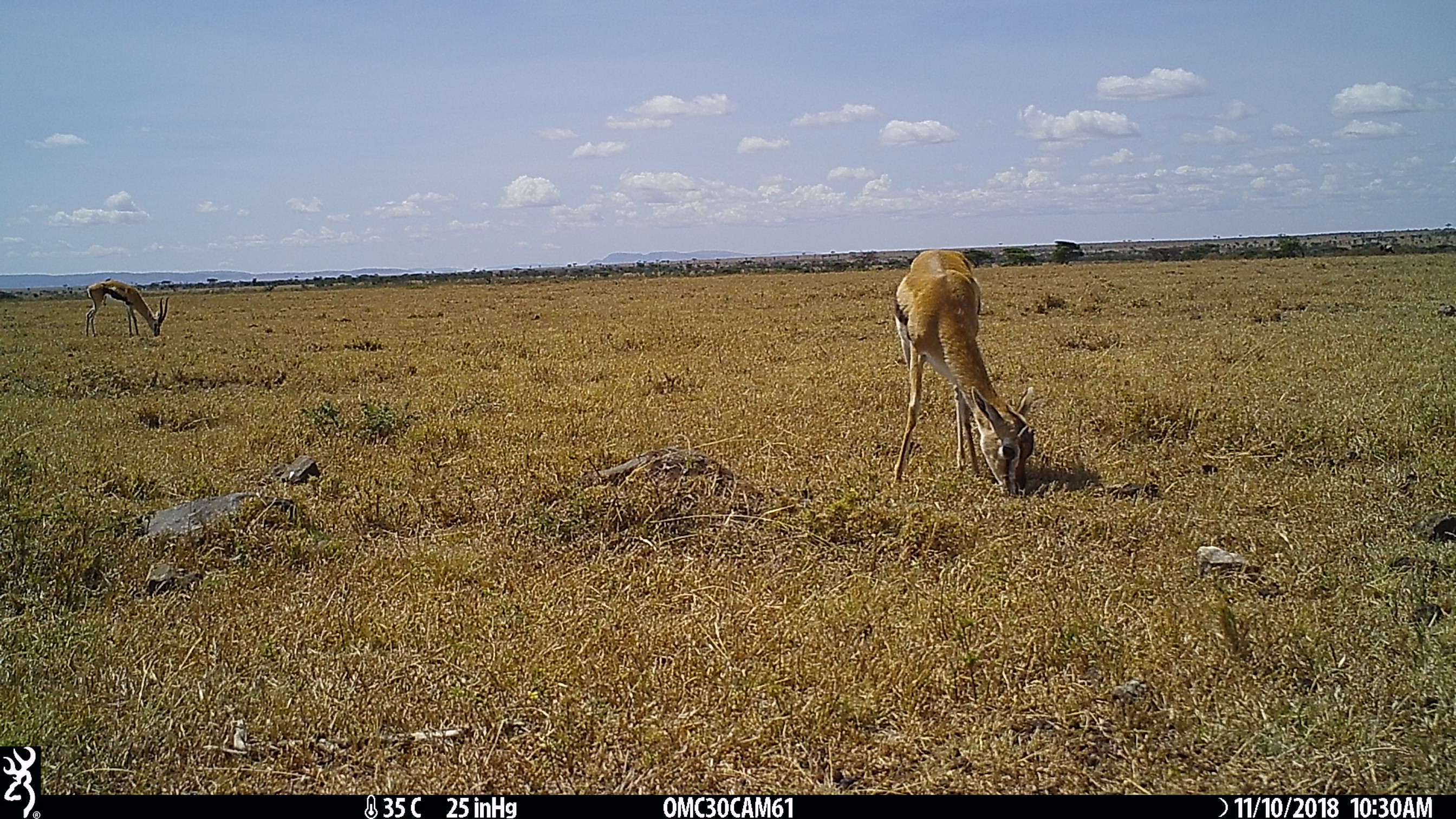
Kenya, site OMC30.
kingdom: Animalia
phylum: Chordata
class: Mammalia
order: Artiodactyla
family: Bovidae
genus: Eudorcas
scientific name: Eudorcas thomsonii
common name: thomon's gazelle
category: gazelle thomsons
Gazelle thomsons (thomon's gazelle) (Eudorcas thomsonii).